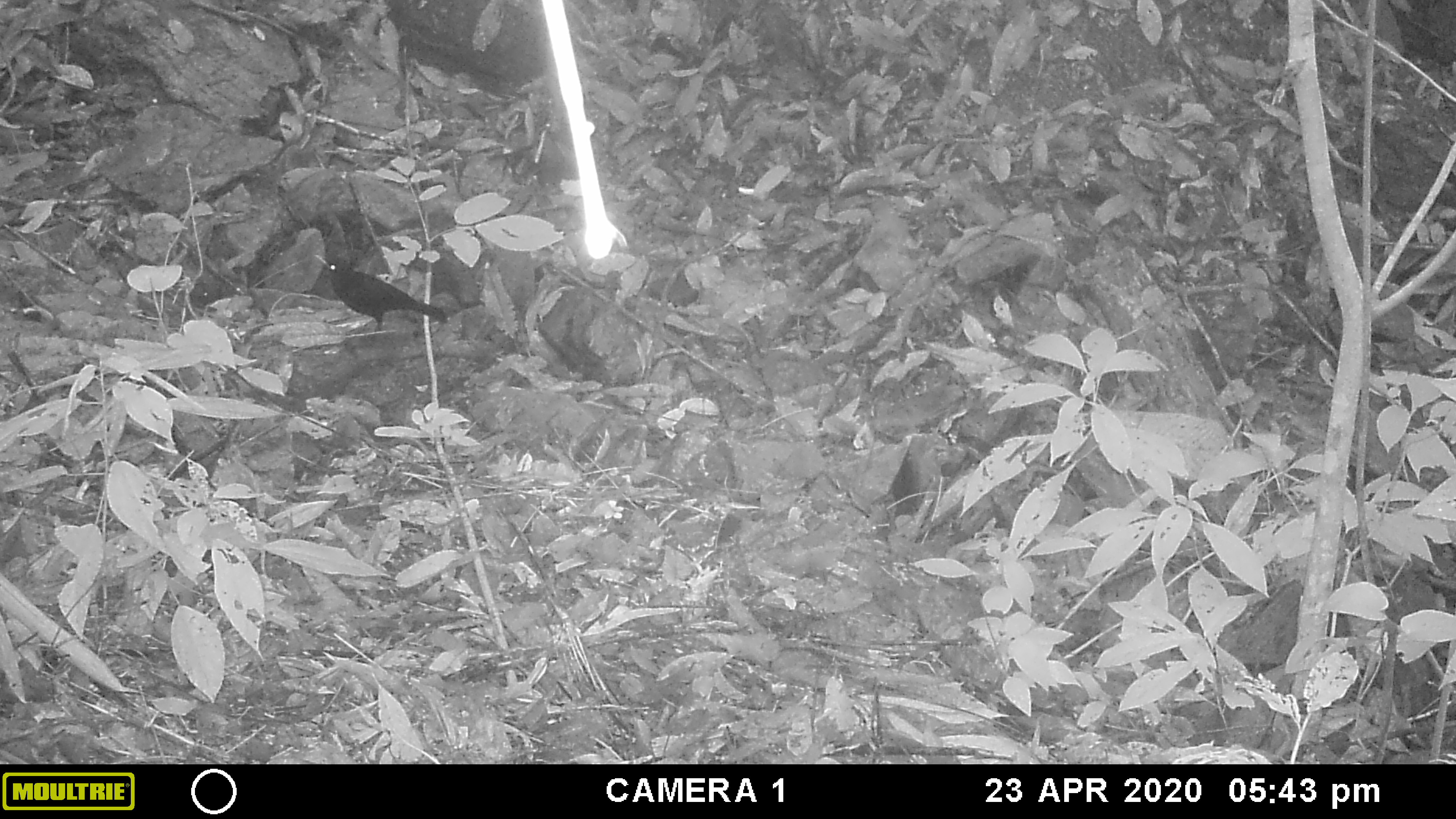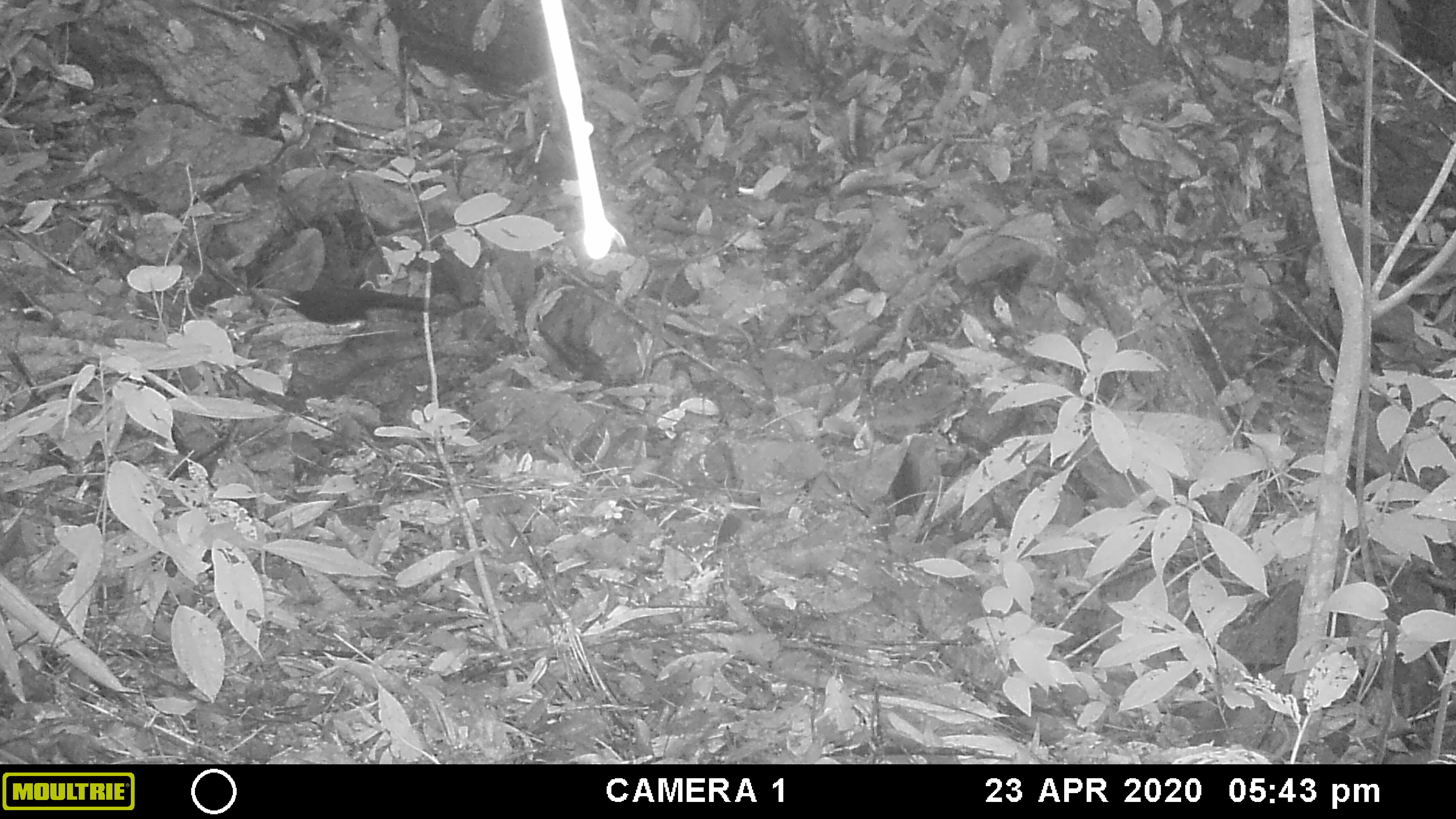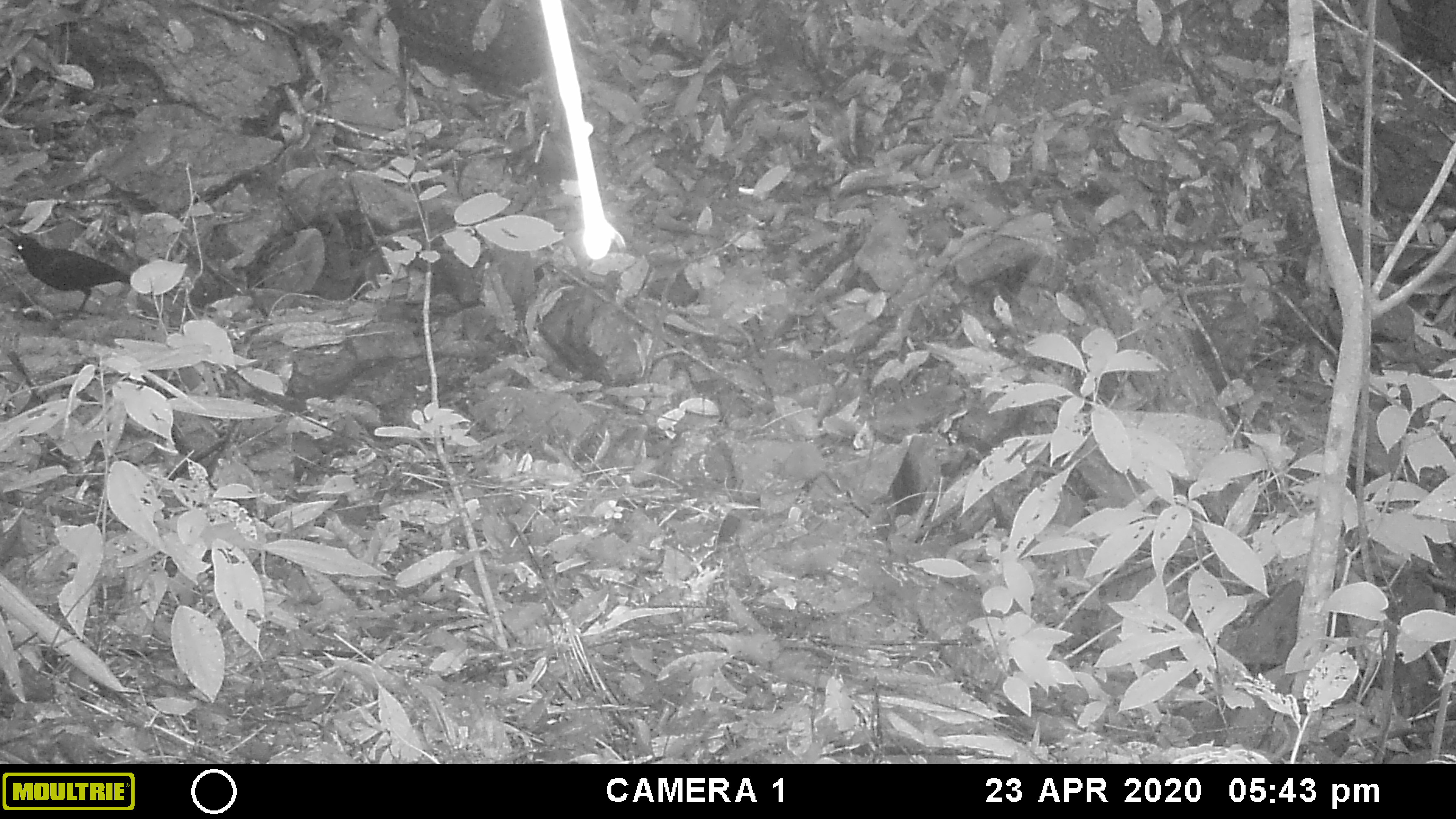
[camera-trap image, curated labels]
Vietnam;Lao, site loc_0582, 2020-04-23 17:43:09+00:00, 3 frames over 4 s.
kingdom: Animalia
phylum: Chordata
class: Aves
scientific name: Aves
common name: bird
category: unidentified bird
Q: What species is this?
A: Unidentified bird (bird) (Aves).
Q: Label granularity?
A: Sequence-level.